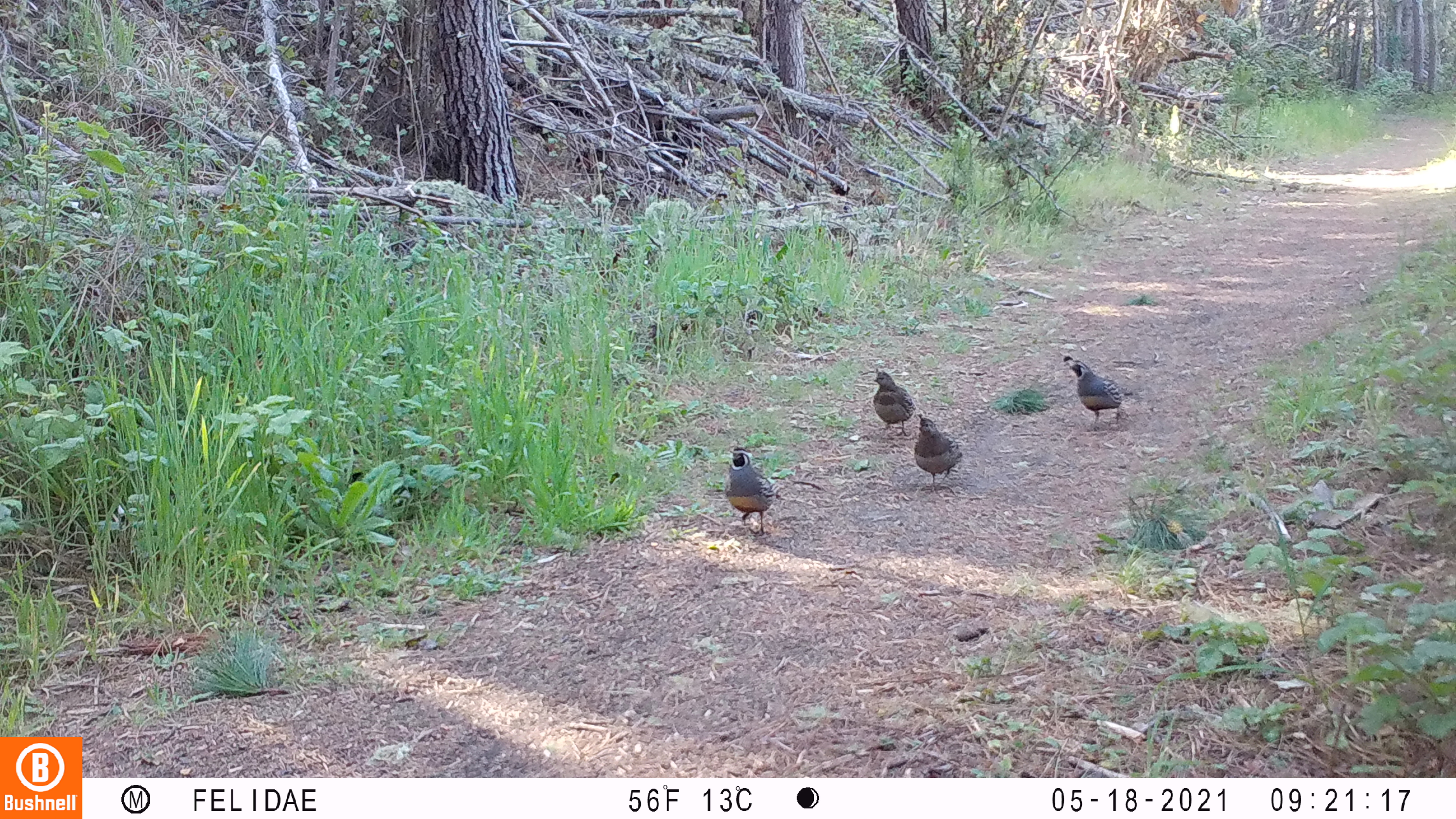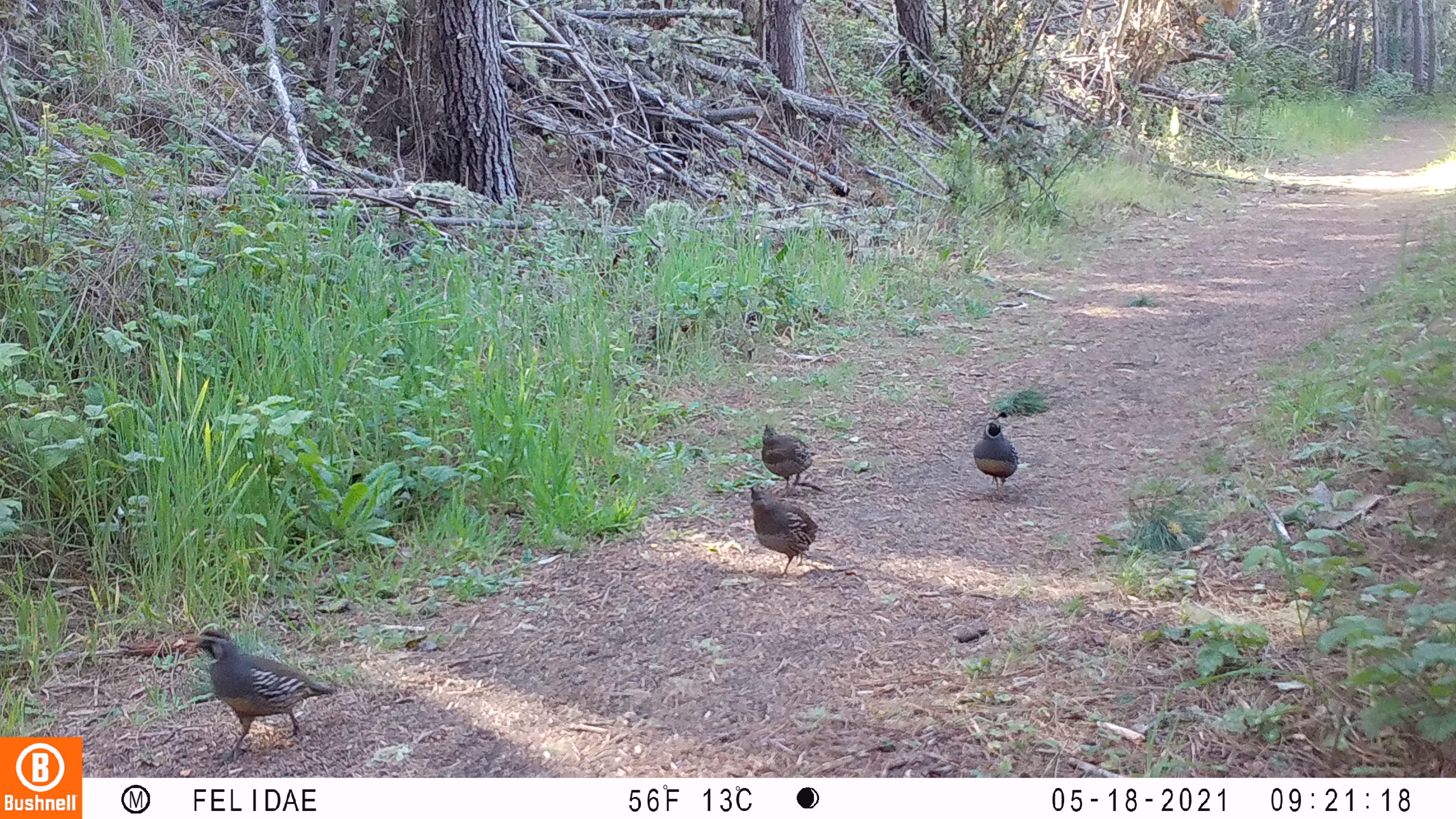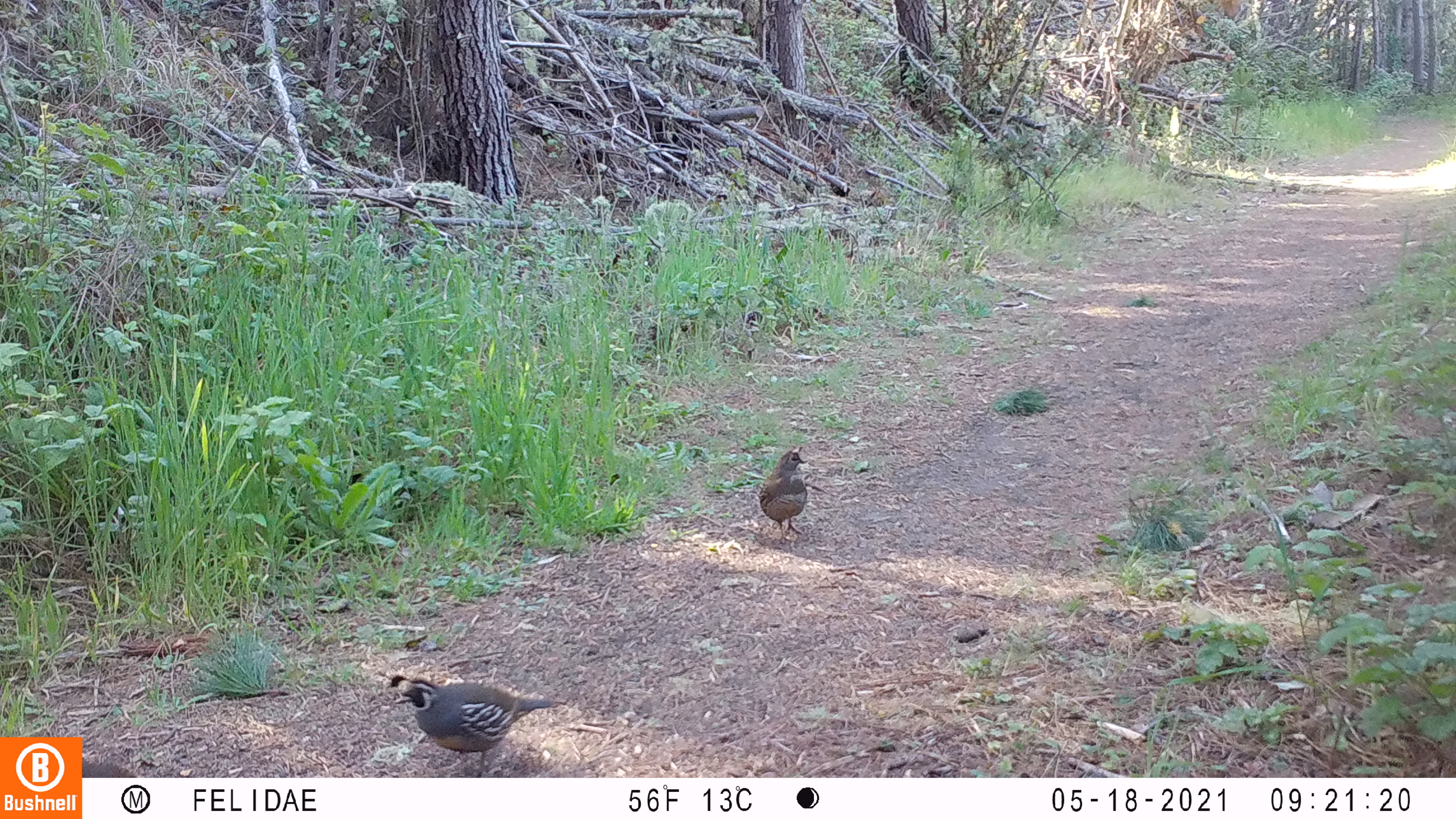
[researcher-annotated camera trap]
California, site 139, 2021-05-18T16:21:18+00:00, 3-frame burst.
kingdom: Animalia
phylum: Chordata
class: Aves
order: Galliformes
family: Odontophoridae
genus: Callipepla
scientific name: Callipepla californica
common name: california quail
California quail (Callipepla californica).